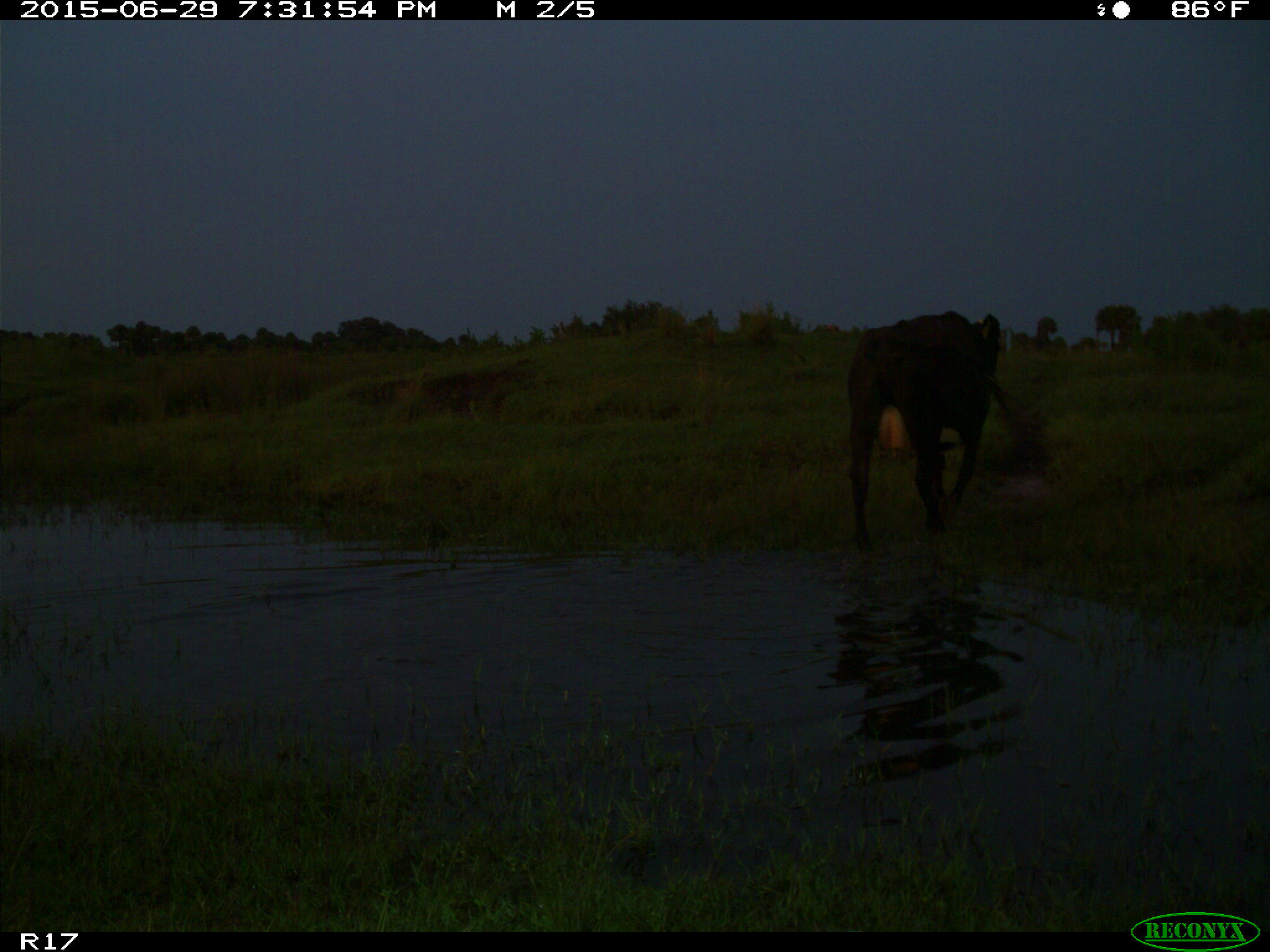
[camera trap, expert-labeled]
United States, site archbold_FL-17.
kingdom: Animalia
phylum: Chordata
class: Mammalia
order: Artiodactyla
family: Bovidae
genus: Bos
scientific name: Bos taurus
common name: domestic cow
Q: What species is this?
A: Bos taurus (domestic cow).